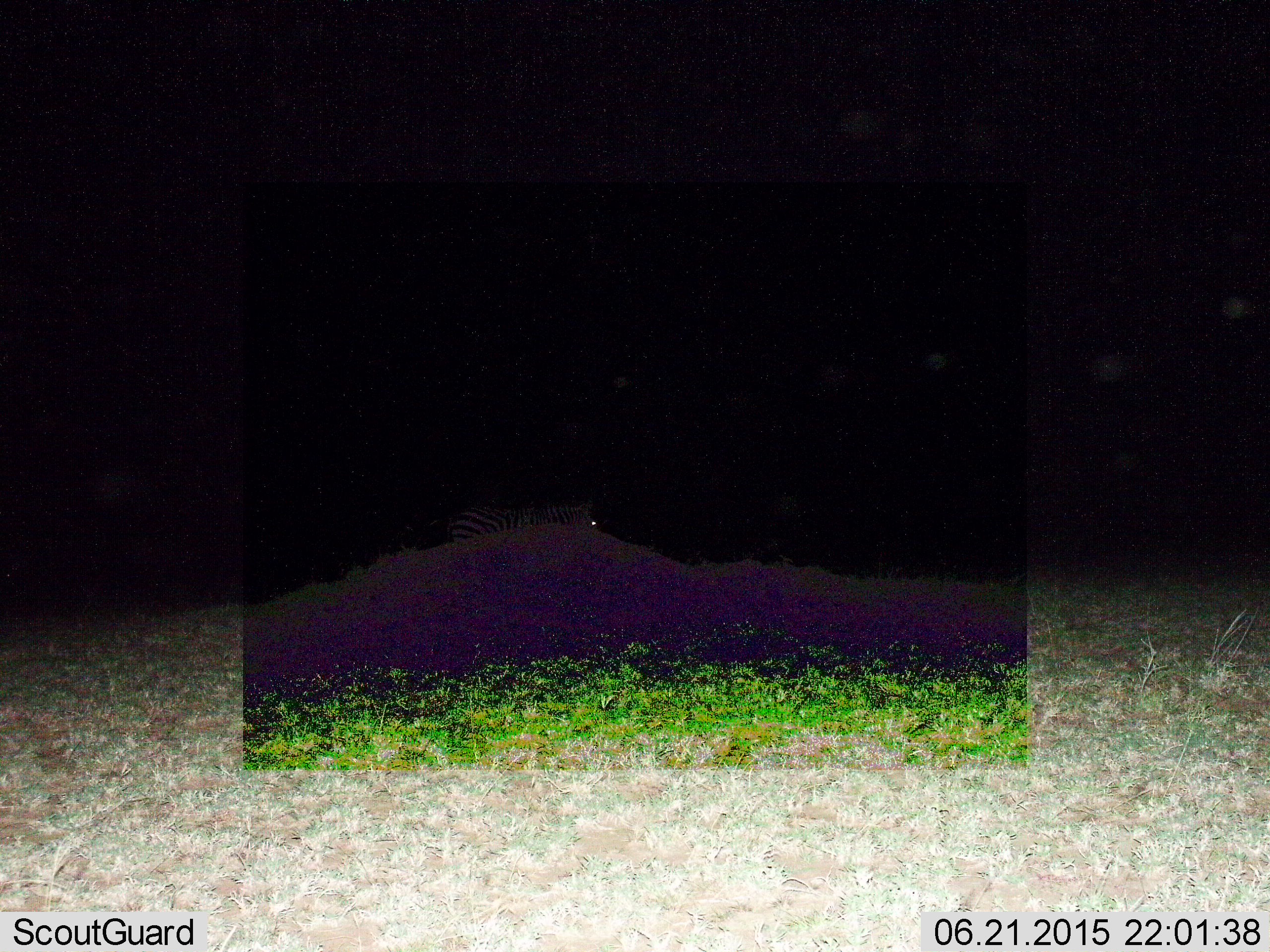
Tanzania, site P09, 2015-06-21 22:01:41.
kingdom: Animalia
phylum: Chordata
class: Mammalia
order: Perissodactyla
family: Equidae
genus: Equus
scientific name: Equus quagga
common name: plains zebra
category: zebra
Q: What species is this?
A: Zebra (plains zebra) (Equus quagga).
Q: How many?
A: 1.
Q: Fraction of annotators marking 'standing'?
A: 70%.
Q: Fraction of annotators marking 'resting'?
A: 0%.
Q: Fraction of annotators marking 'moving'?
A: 30%.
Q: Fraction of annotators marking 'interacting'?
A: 0%.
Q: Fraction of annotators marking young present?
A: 0%.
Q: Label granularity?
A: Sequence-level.